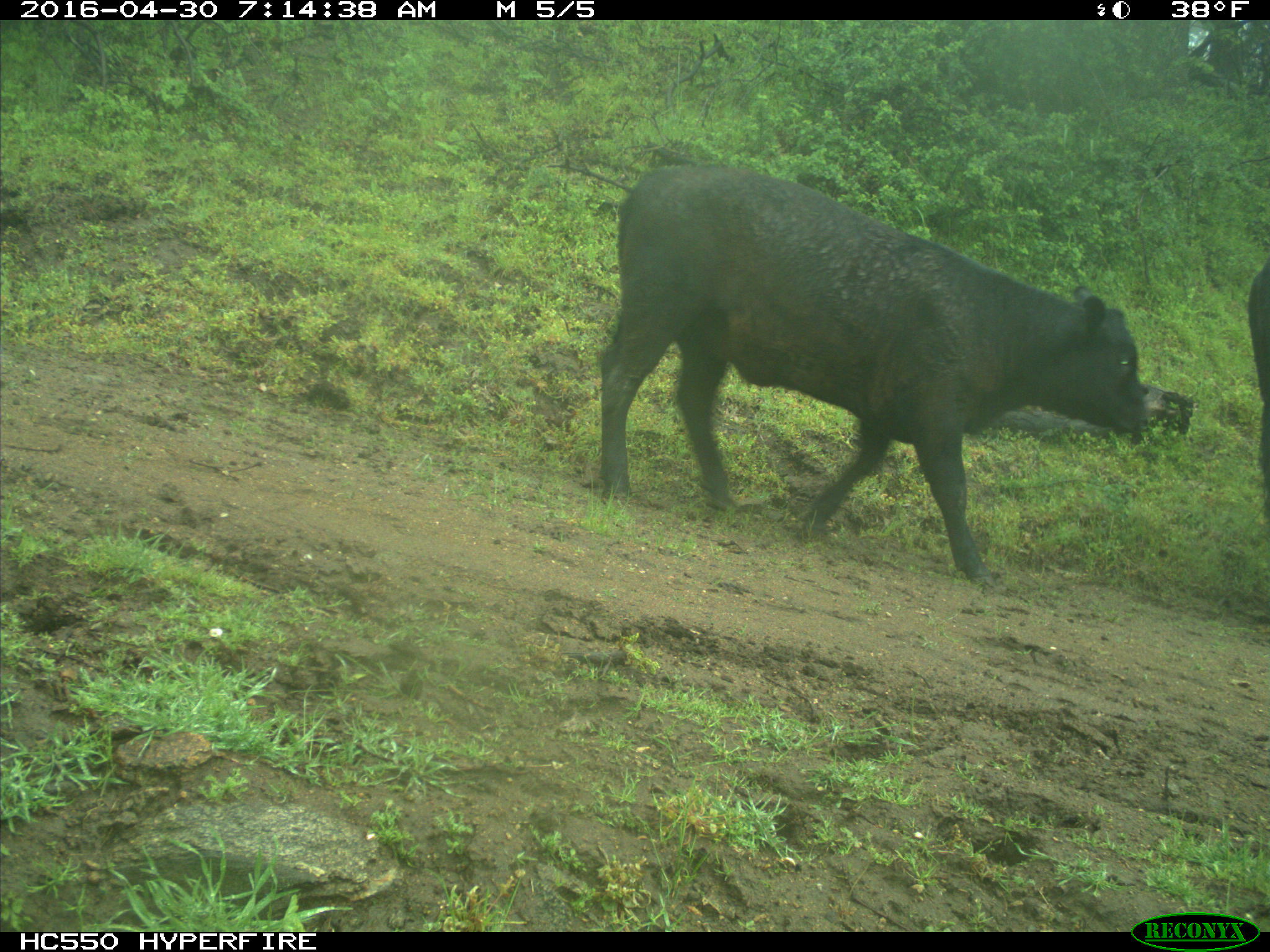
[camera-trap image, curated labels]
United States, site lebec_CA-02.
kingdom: Animalia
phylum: Chordata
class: Mammalia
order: Artiodactyla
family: Bovidae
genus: Bos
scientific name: Bos taurus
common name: domestic cow